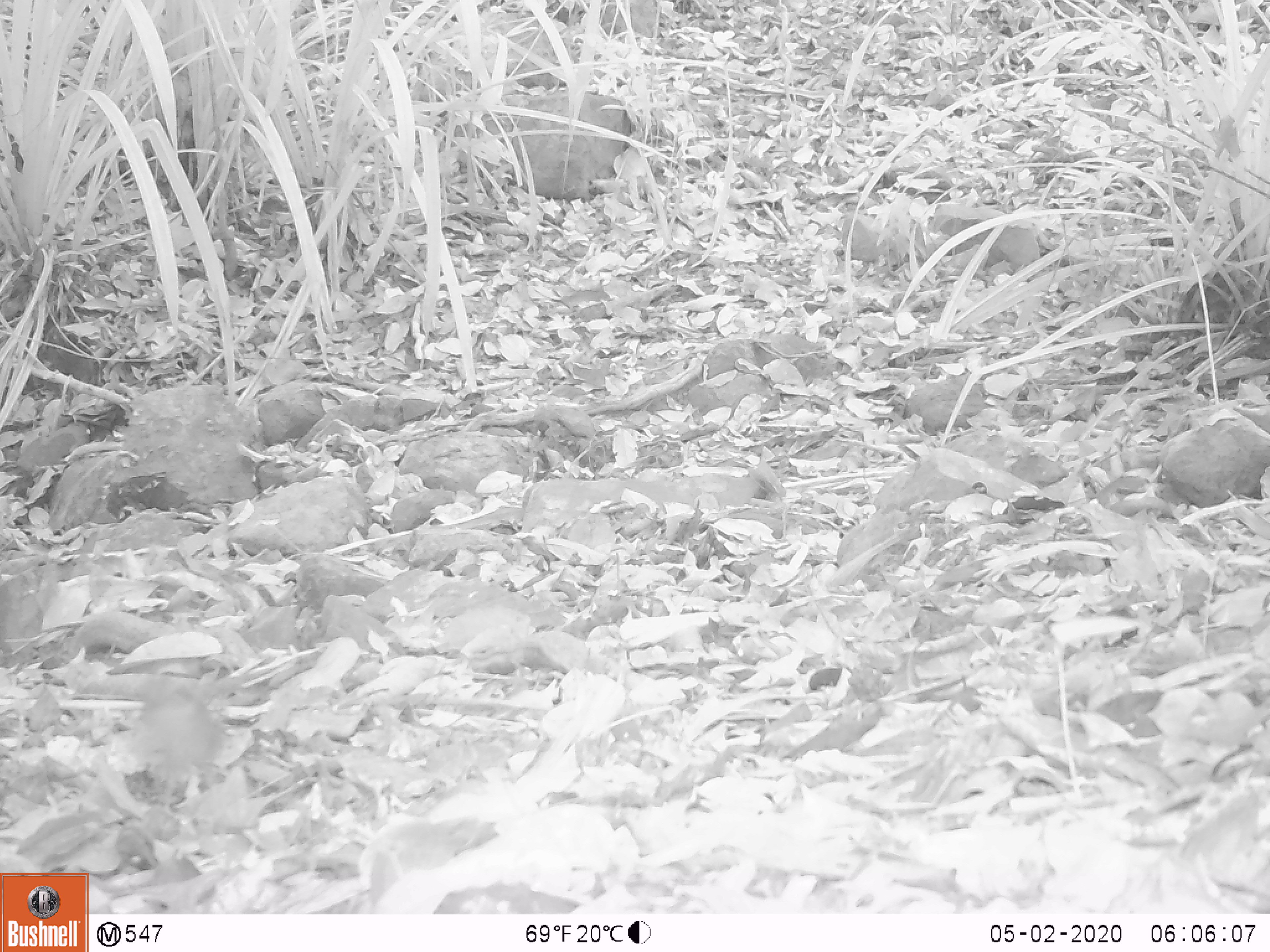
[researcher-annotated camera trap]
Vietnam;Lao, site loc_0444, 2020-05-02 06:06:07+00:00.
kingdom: Animalia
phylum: Chordata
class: Aves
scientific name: Aves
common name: bird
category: unidentified bird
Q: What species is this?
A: Unidentified bird (bird) (Aves).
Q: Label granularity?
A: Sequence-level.